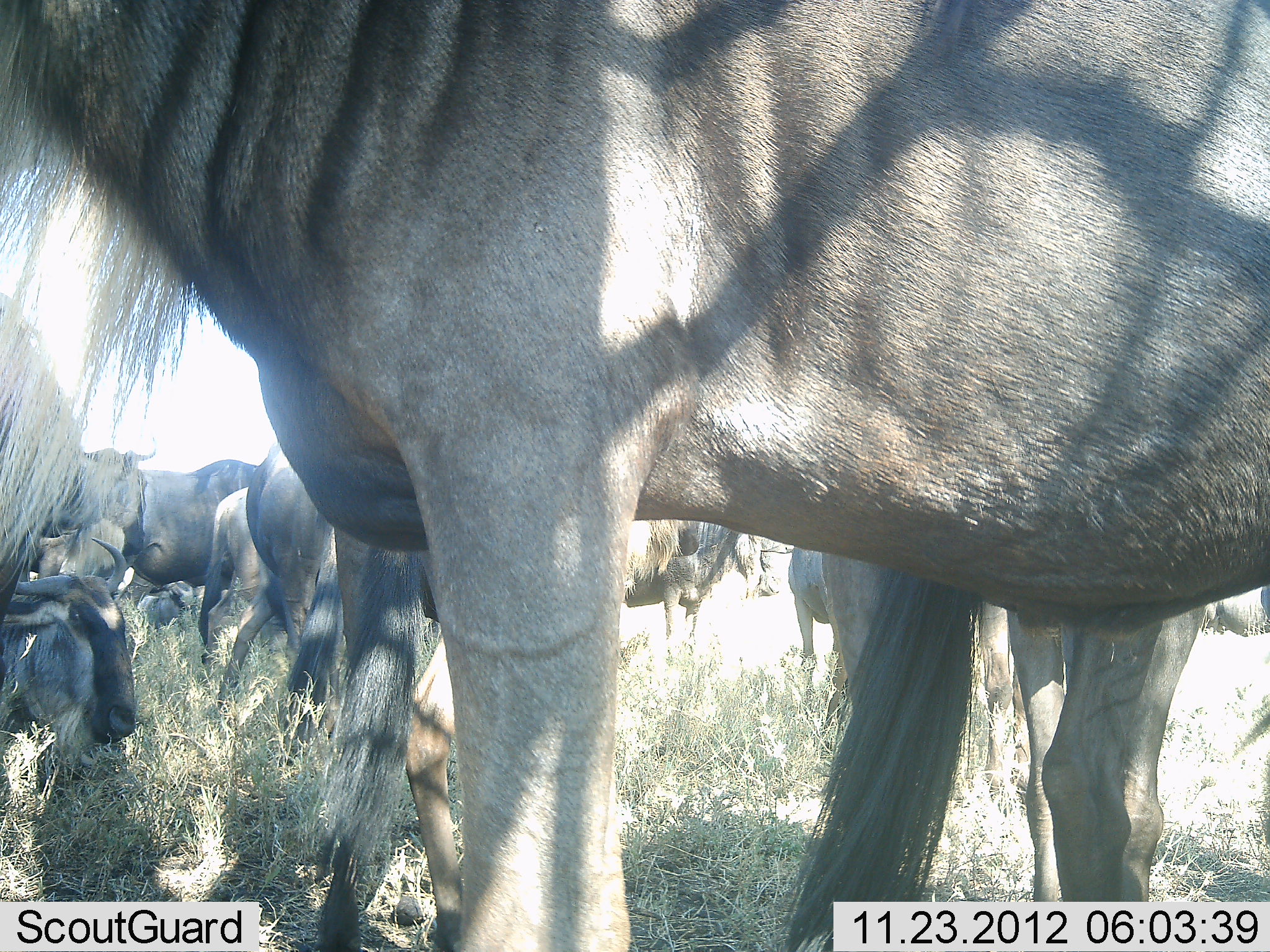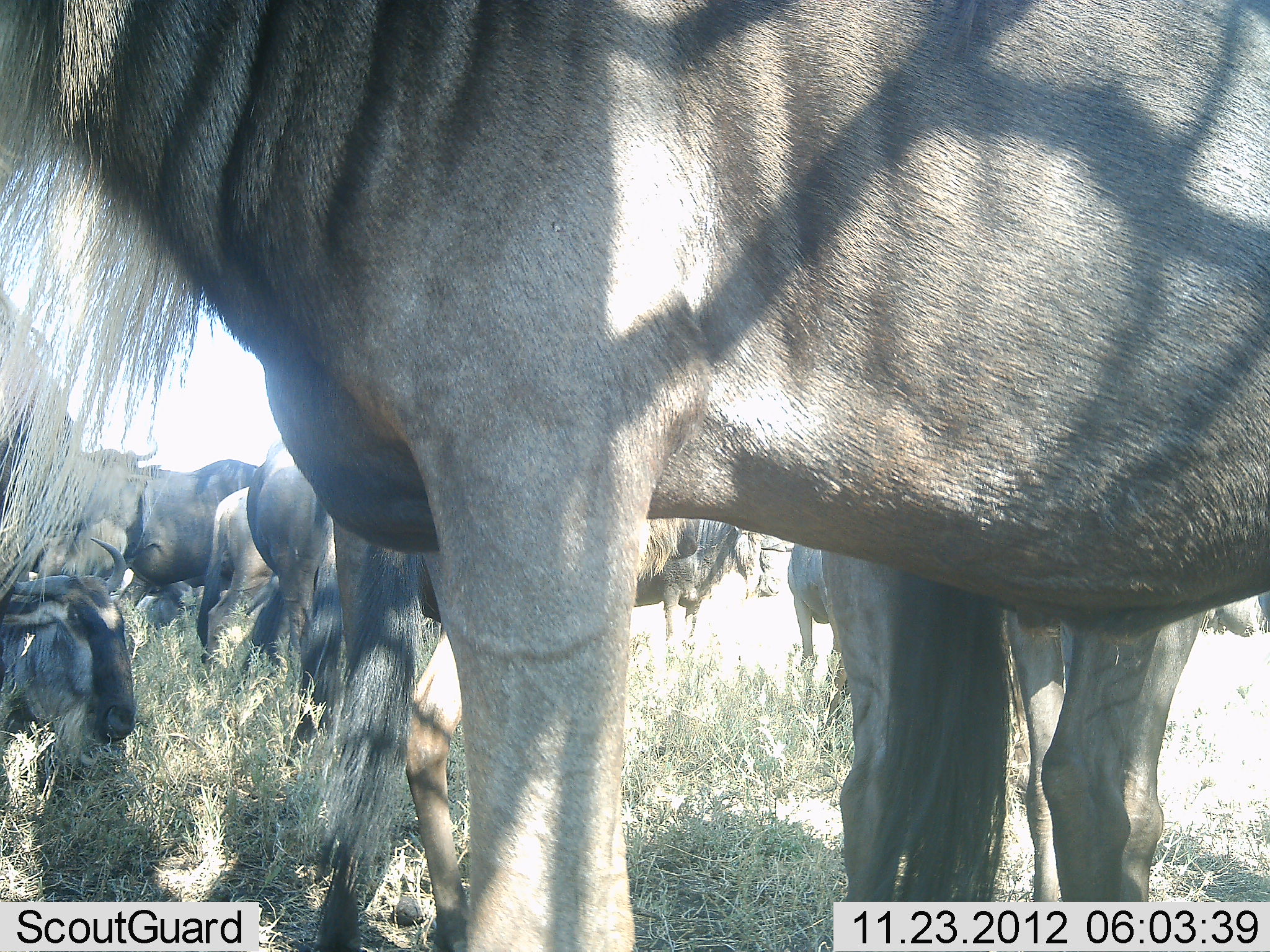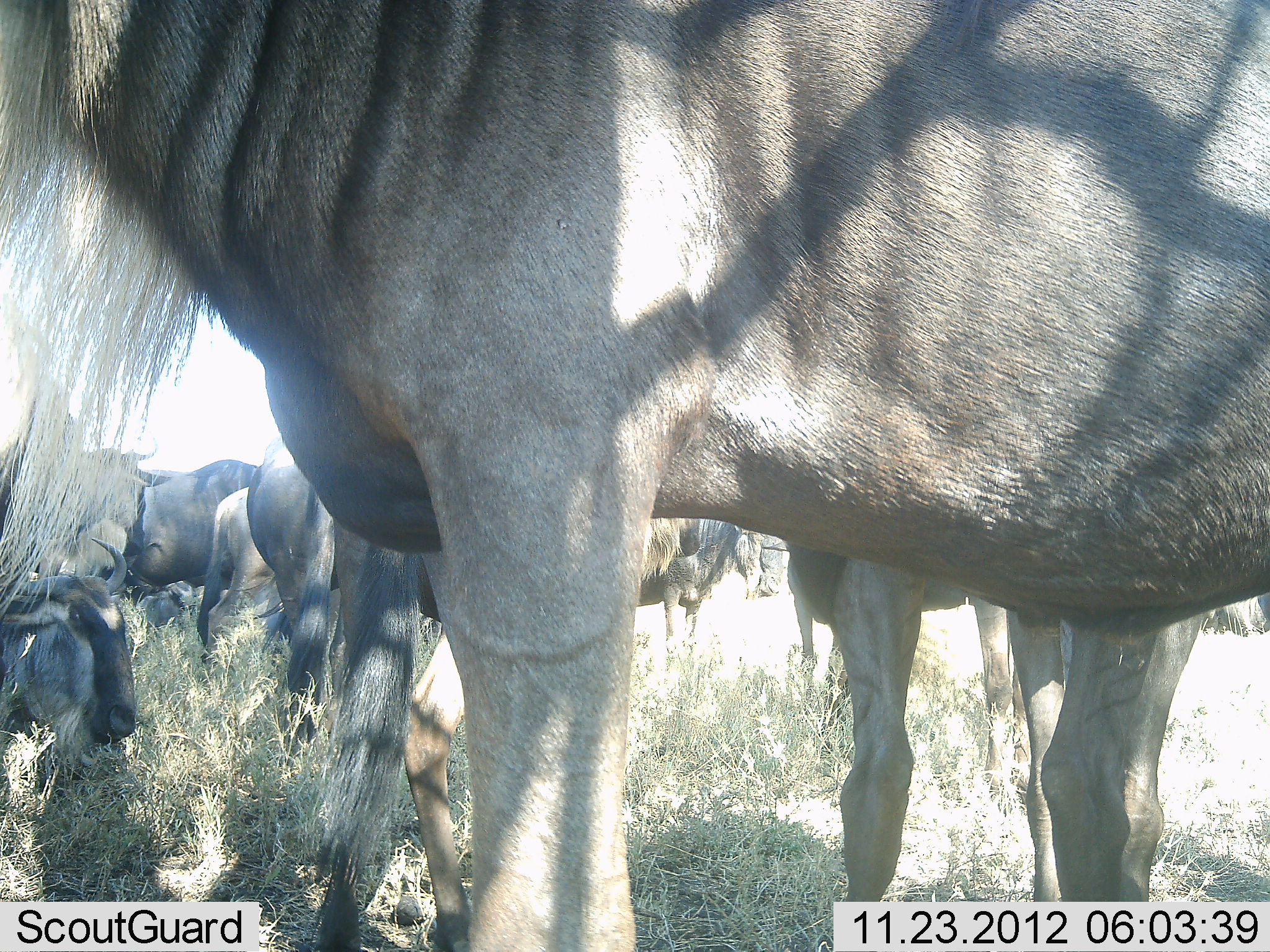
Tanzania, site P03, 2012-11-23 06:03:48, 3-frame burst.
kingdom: Animalia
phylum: Chordata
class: Mammalia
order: Artiodactyla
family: Bovidae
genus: Connochaetes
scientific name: Connochaetes taurinus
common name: blue wildebeest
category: wildebeest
Wildebeest (blue wildebeest) (Connochaetes taurinus), count 11-50. Behavior (volunteer vote fractions): standing 90%, resting 70%, moving 0%, interacting 0%. Young present (vote fraction): 0%. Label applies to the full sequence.